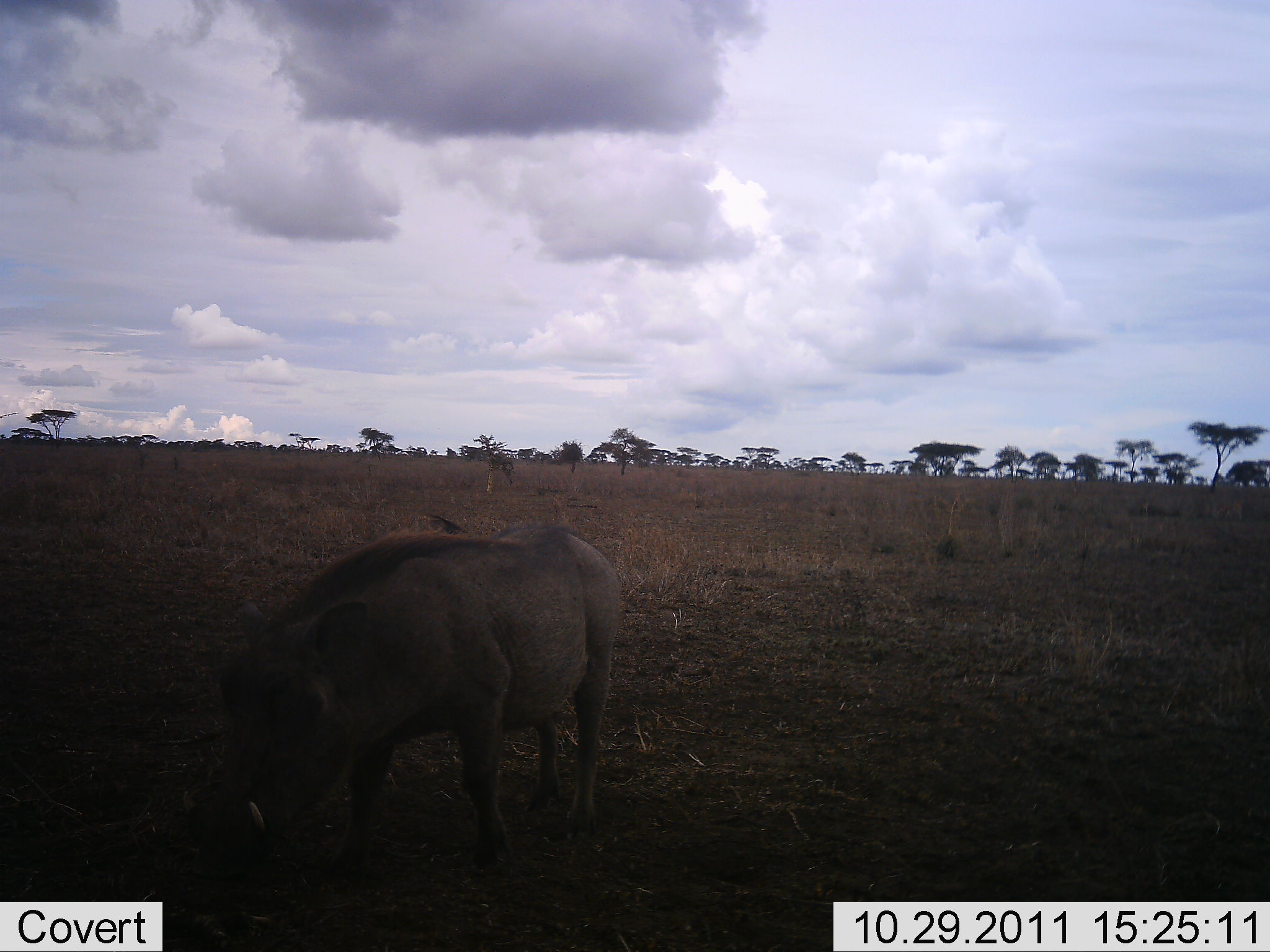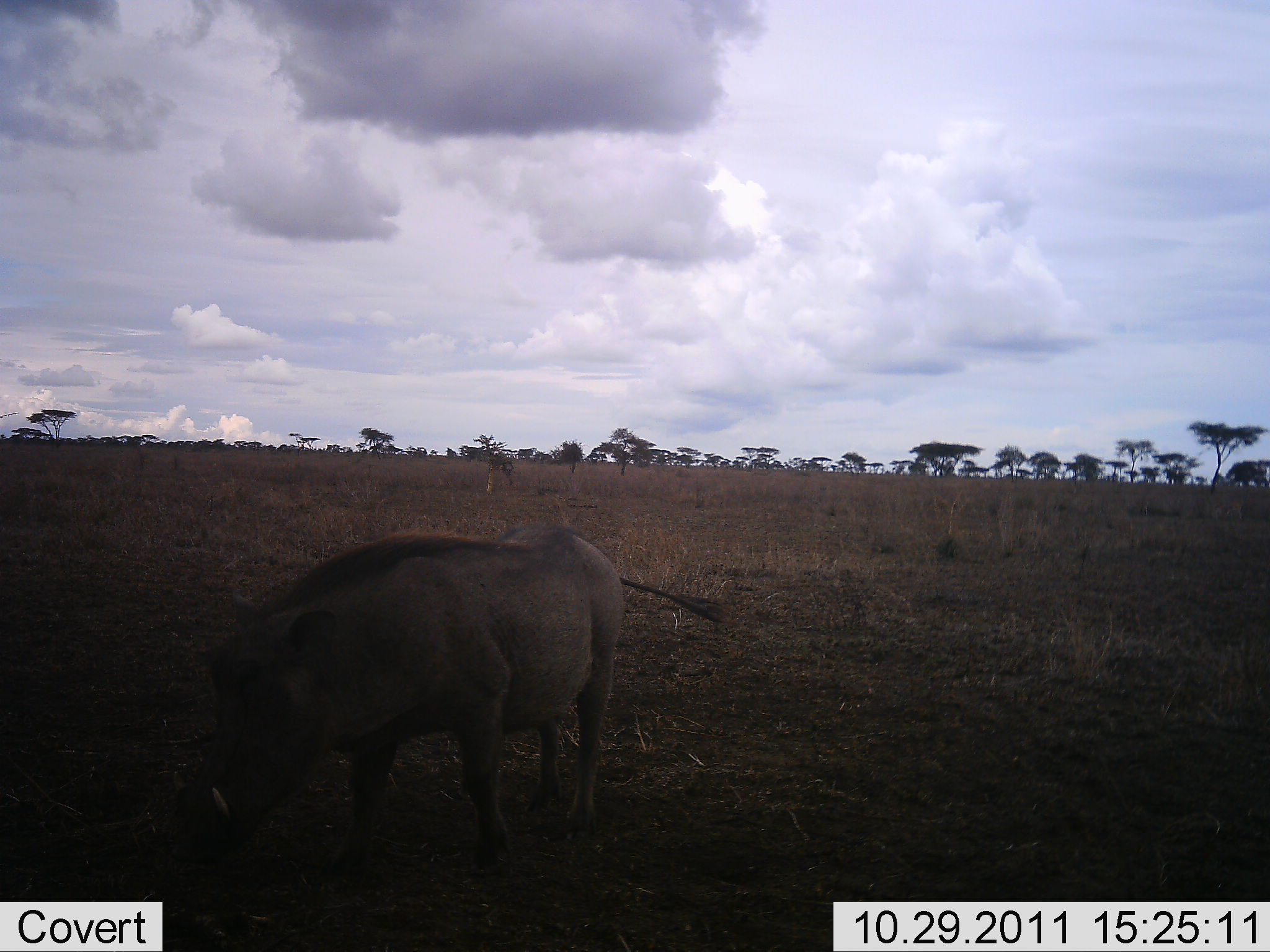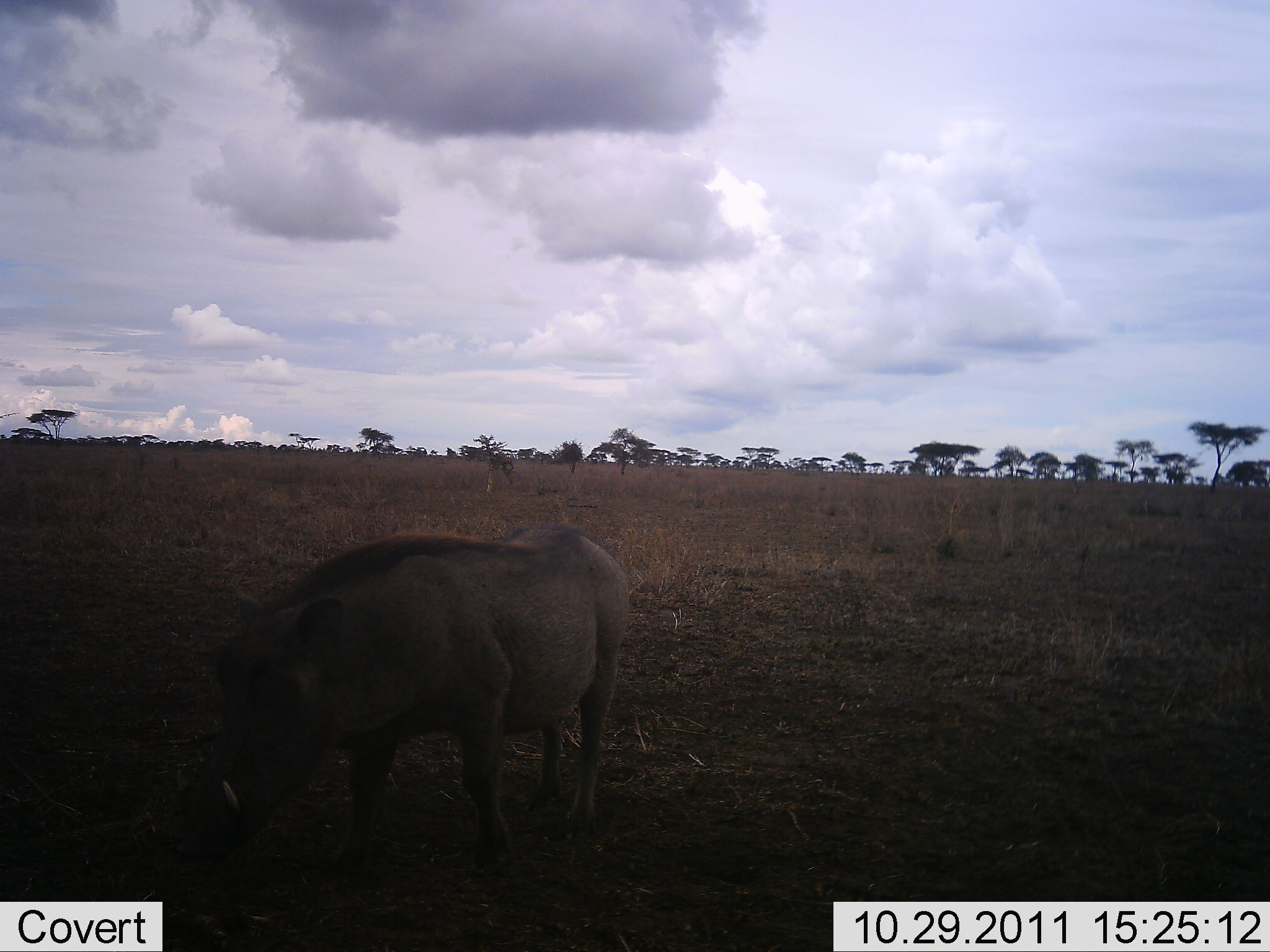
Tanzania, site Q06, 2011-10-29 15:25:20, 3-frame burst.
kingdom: Animalia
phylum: Chordata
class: Mammalia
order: Artiodactyla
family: Suidae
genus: Phacochoerus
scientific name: Phacochoerus africanus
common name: warthog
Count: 1.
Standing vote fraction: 69%.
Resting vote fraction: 0%.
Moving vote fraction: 0%.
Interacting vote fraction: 0%.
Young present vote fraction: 0%.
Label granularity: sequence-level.